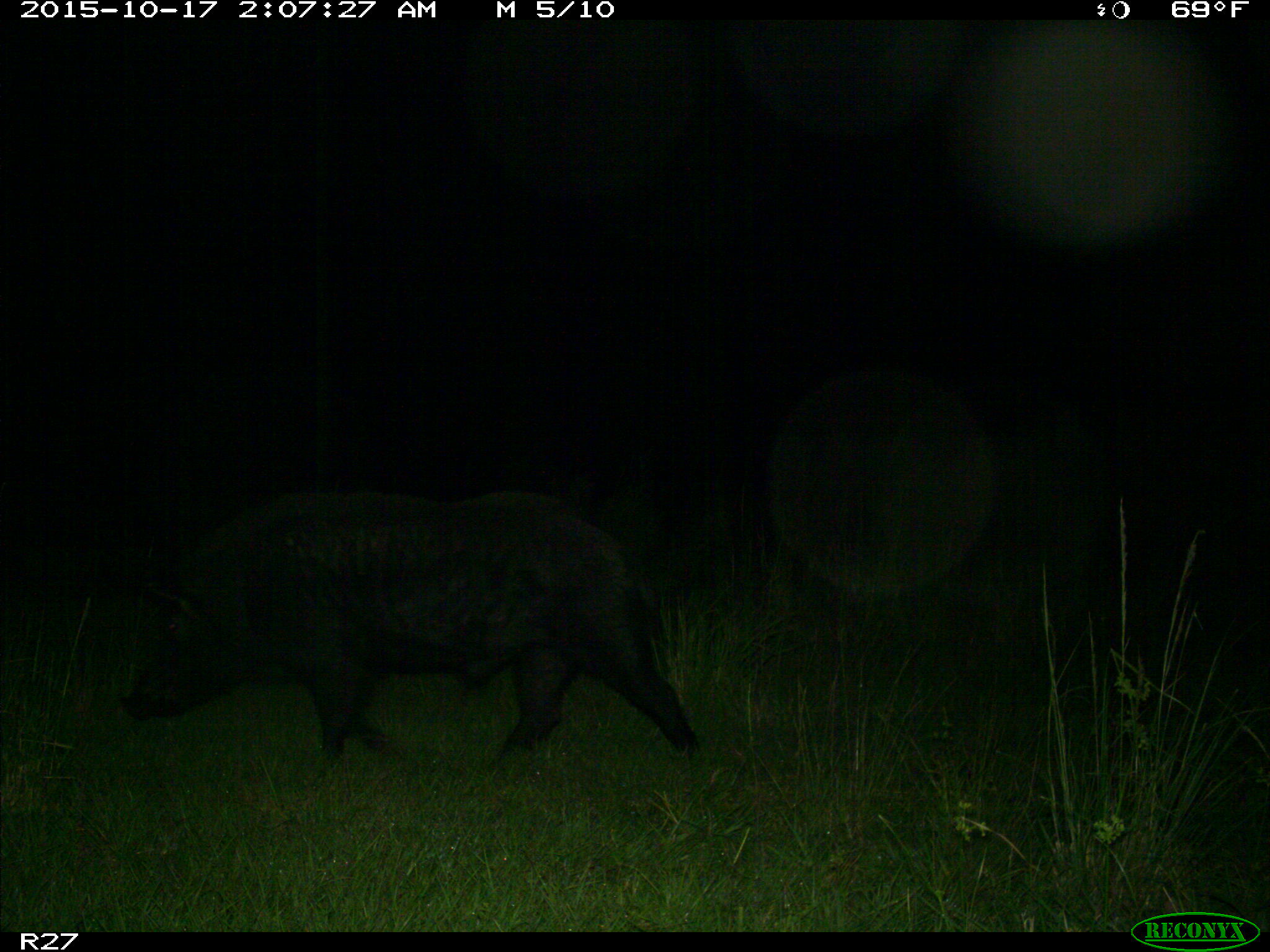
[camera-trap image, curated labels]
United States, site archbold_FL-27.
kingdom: Animalia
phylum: Chordata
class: Mammalia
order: Artiodactyla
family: Suidae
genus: Sus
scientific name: Sus scrofa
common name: wild boar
Sus scrofa (wild boar).